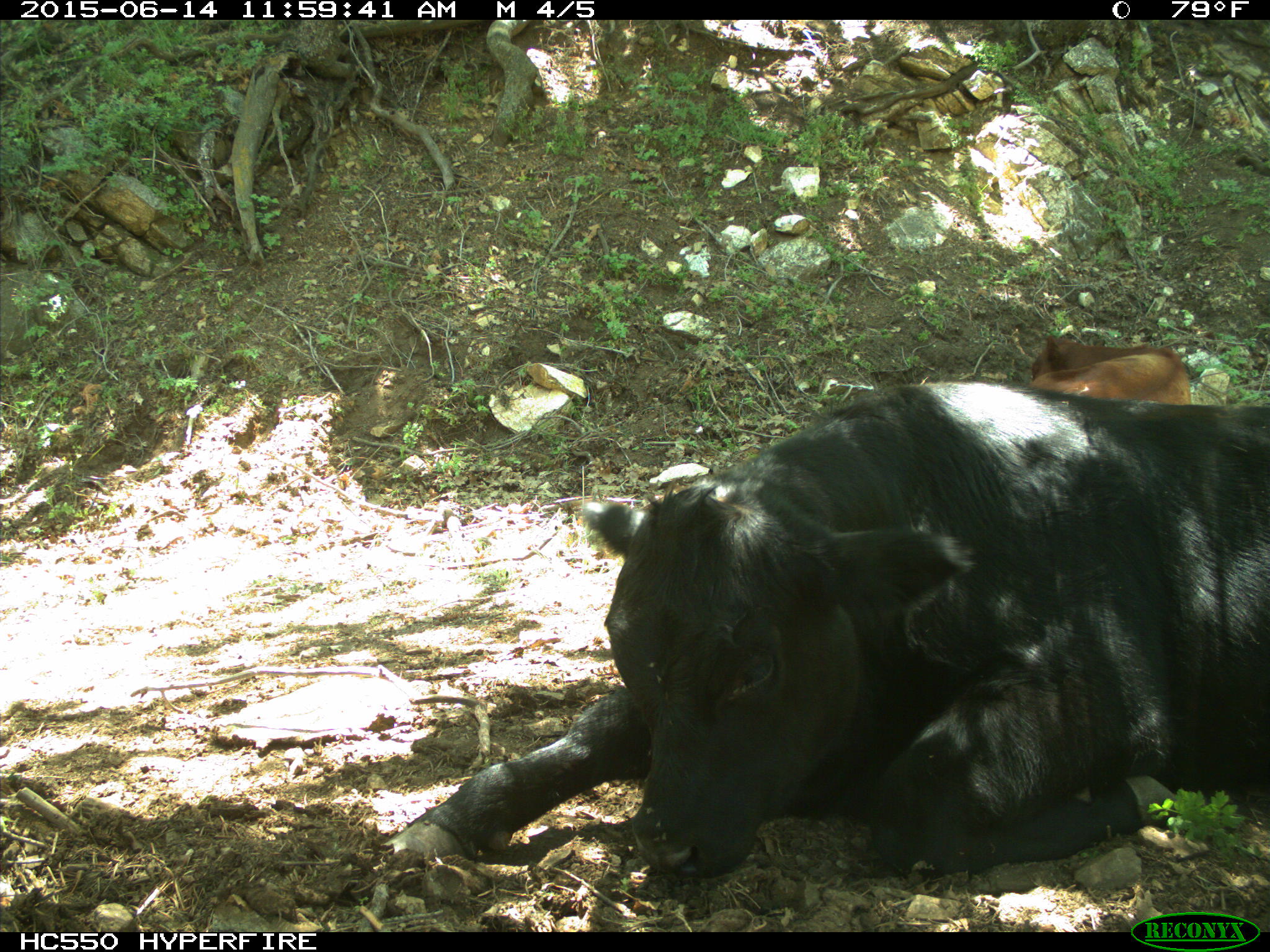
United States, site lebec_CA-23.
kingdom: Animalia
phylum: Chordata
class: Mammalia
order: Artiodactyla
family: Bovidae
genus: Bos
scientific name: Bos taurus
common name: domestic cow